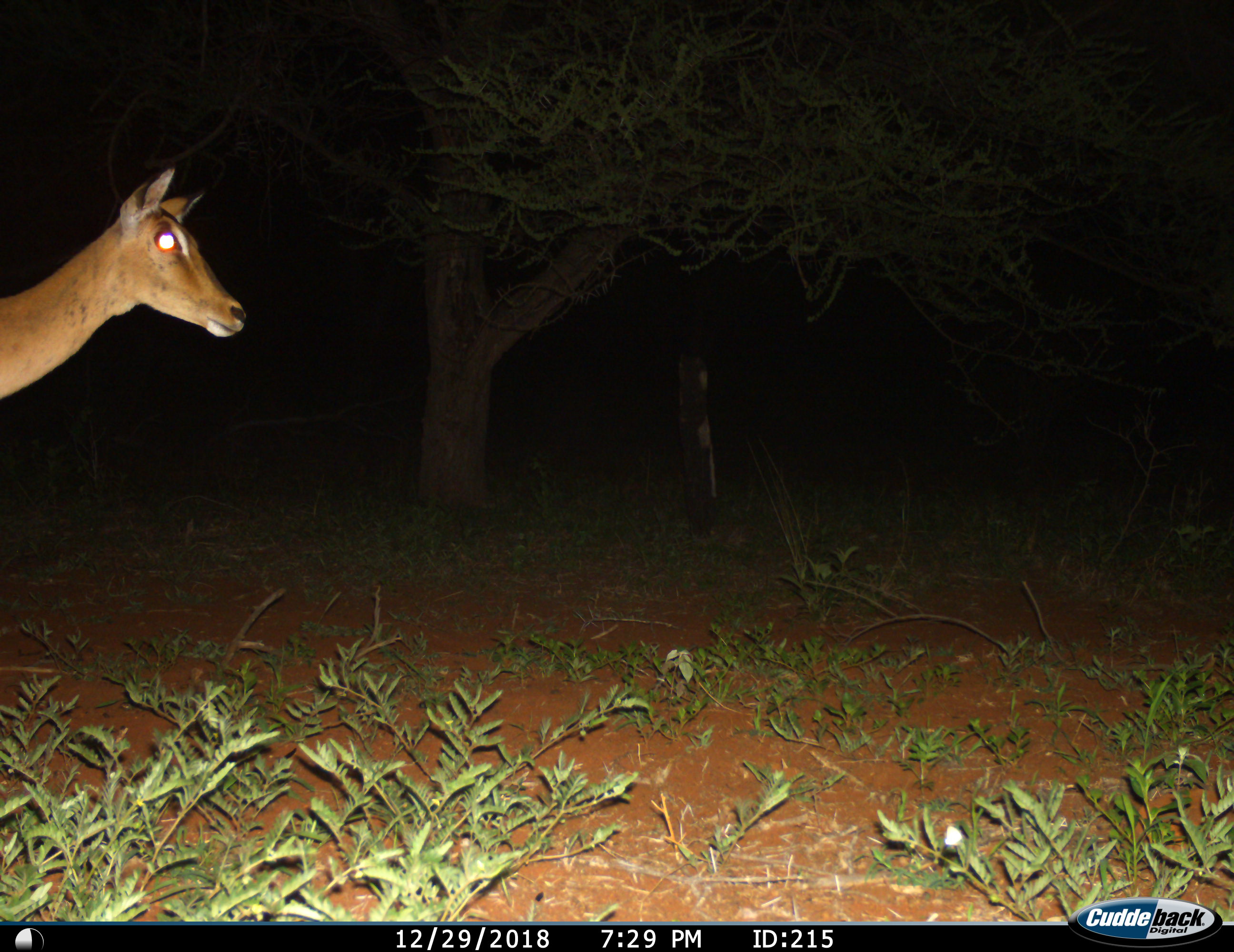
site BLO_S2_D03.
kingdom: Animalia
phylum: Chordata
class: Mammalia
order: Artiodactyla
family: Bovidae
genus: Aepyceros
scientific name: Aepyceros melampus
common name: impala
Impala (Aepyceros melampus), count 1. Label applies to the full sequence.